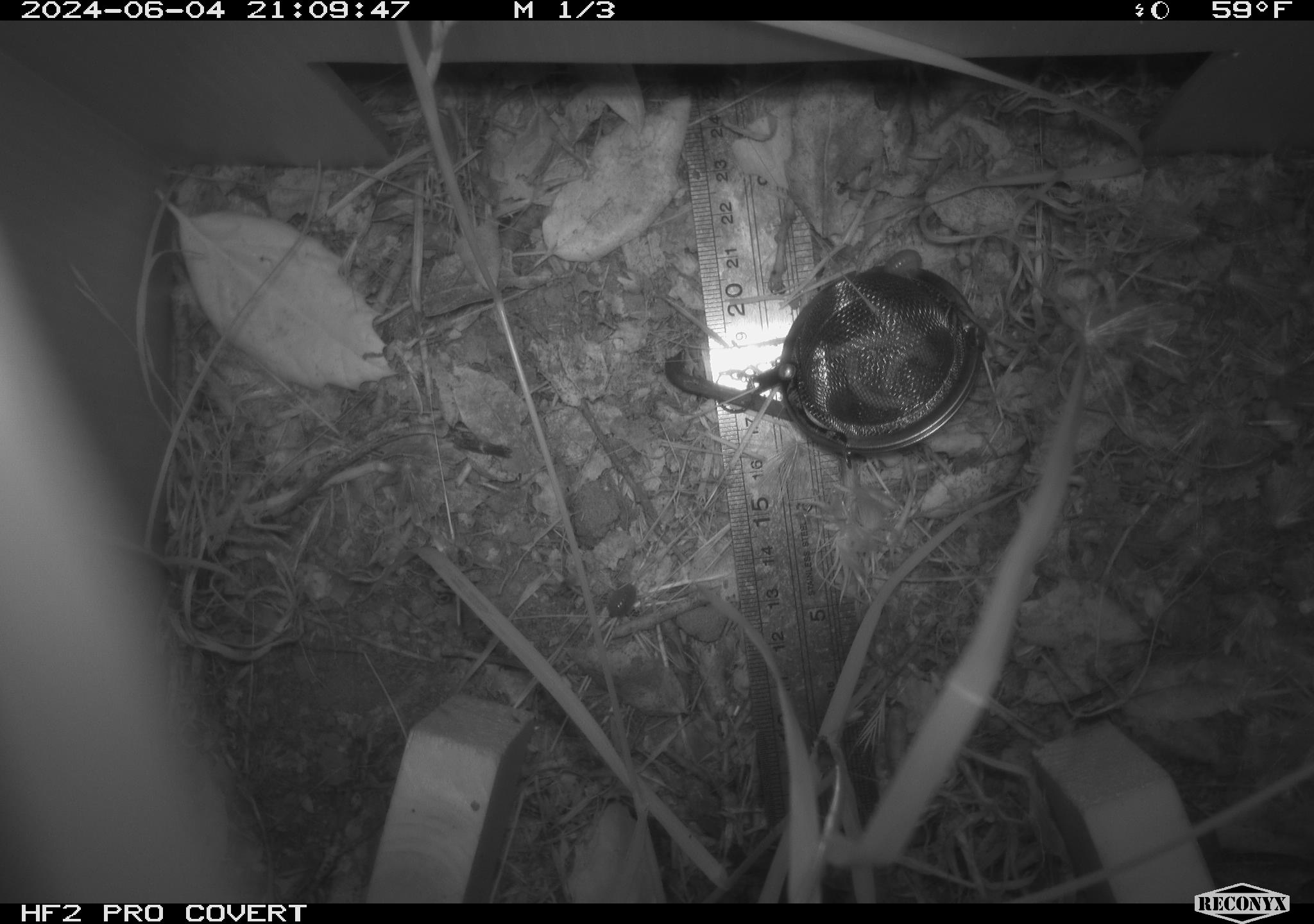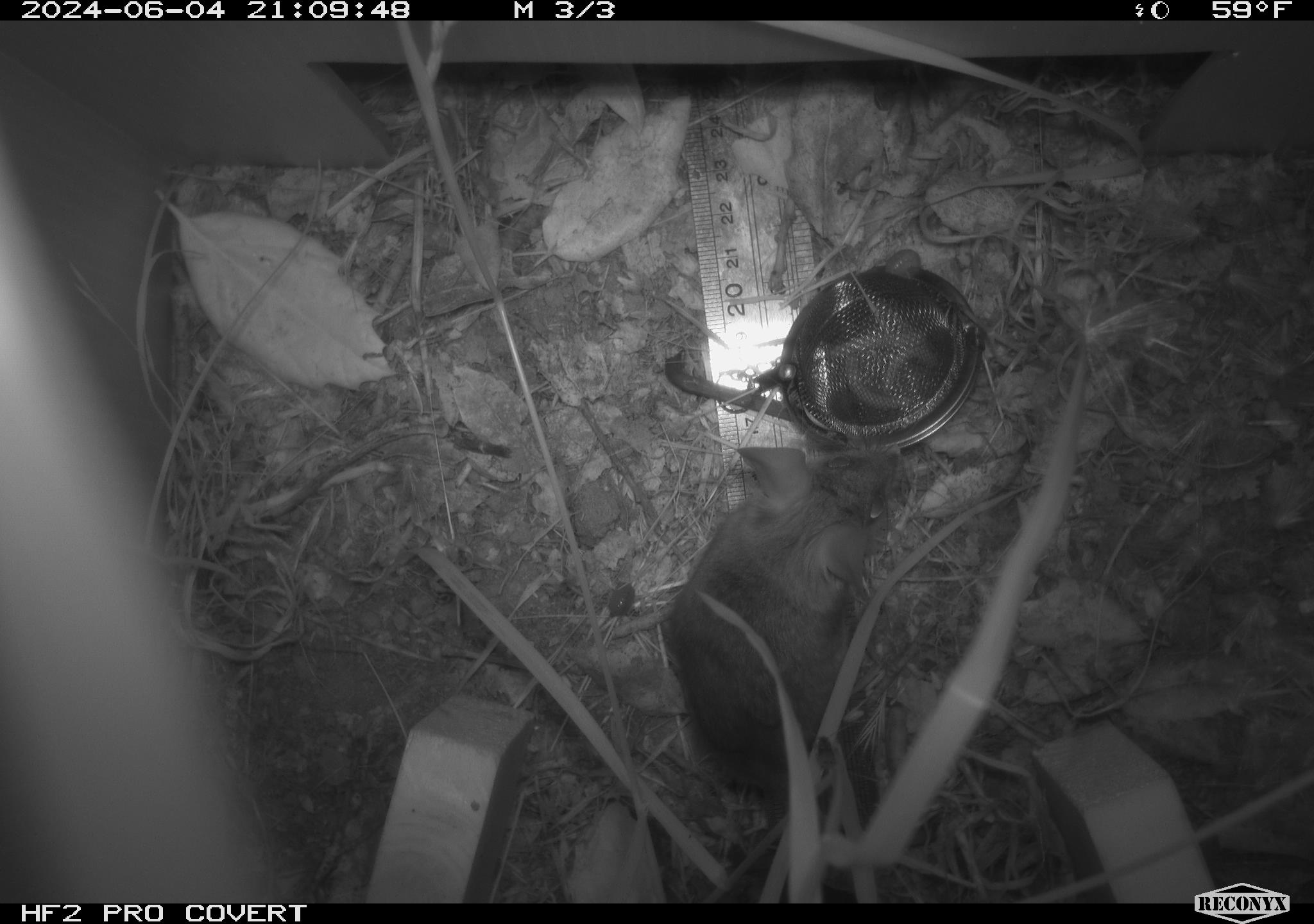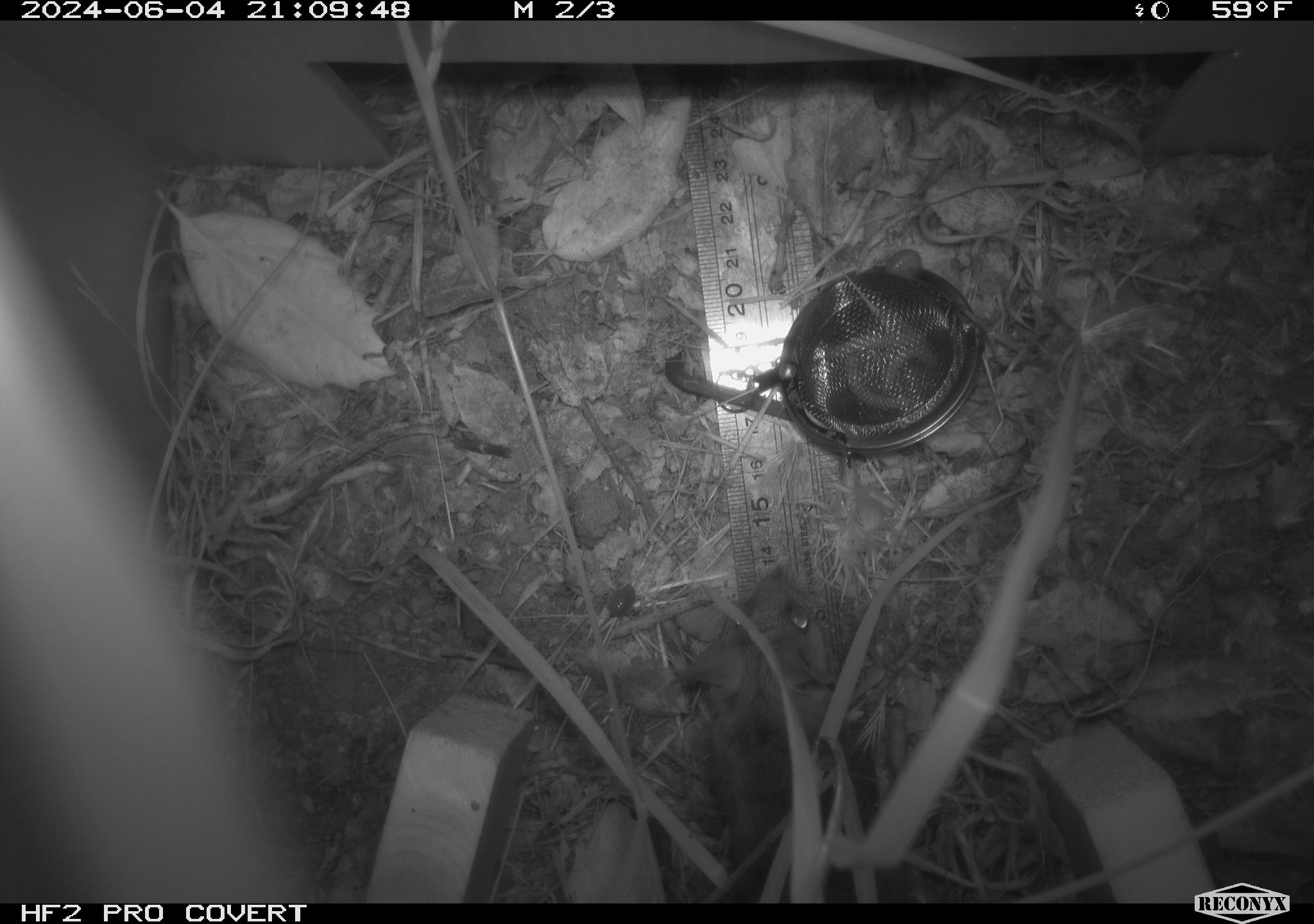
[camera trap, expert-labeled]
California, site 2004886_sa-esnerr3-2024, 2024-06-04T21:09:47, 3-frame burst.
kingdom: Animalia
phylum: Chordata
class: Mammalia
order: Rodentia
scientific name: Rodentia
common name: rodent